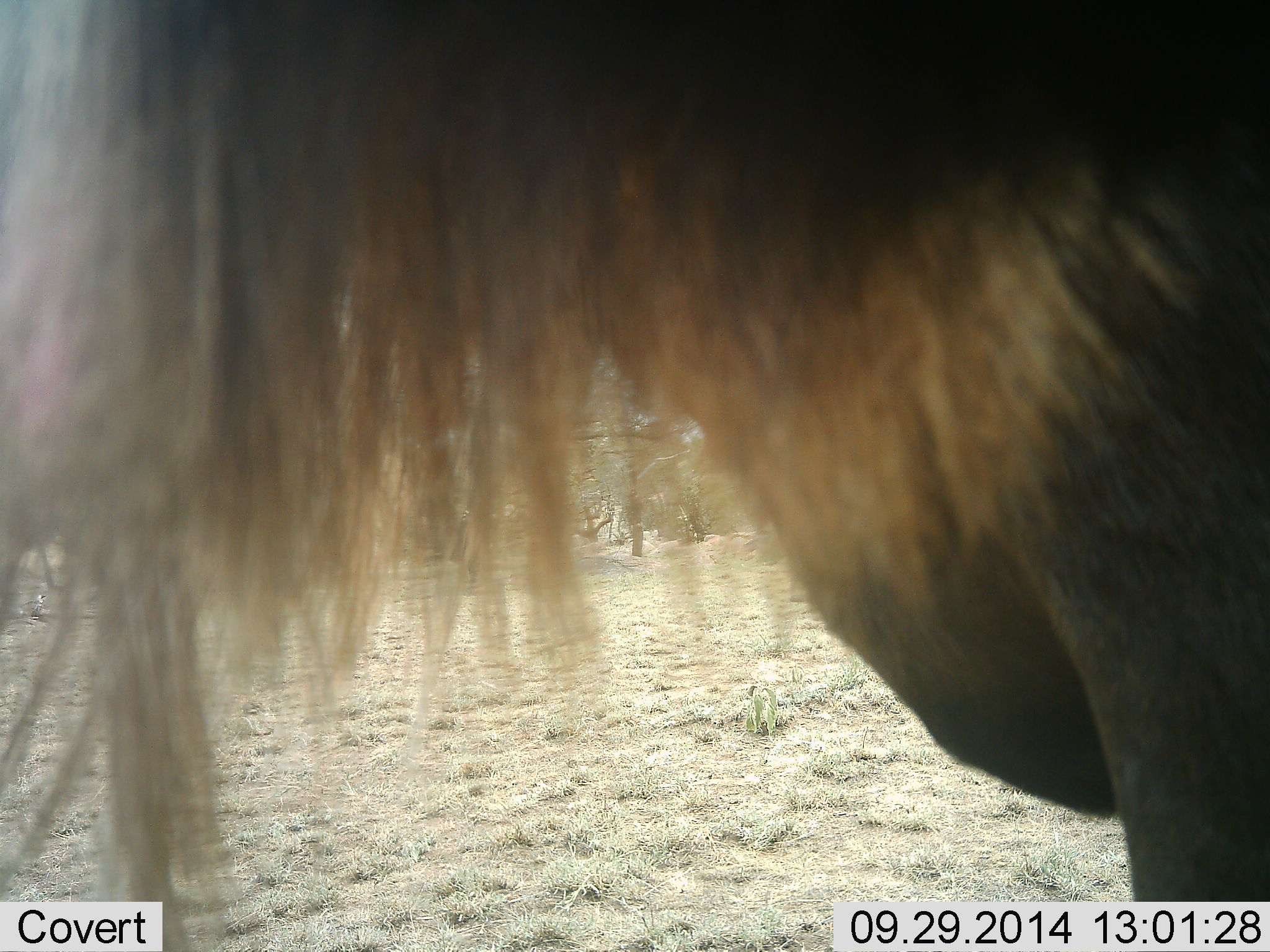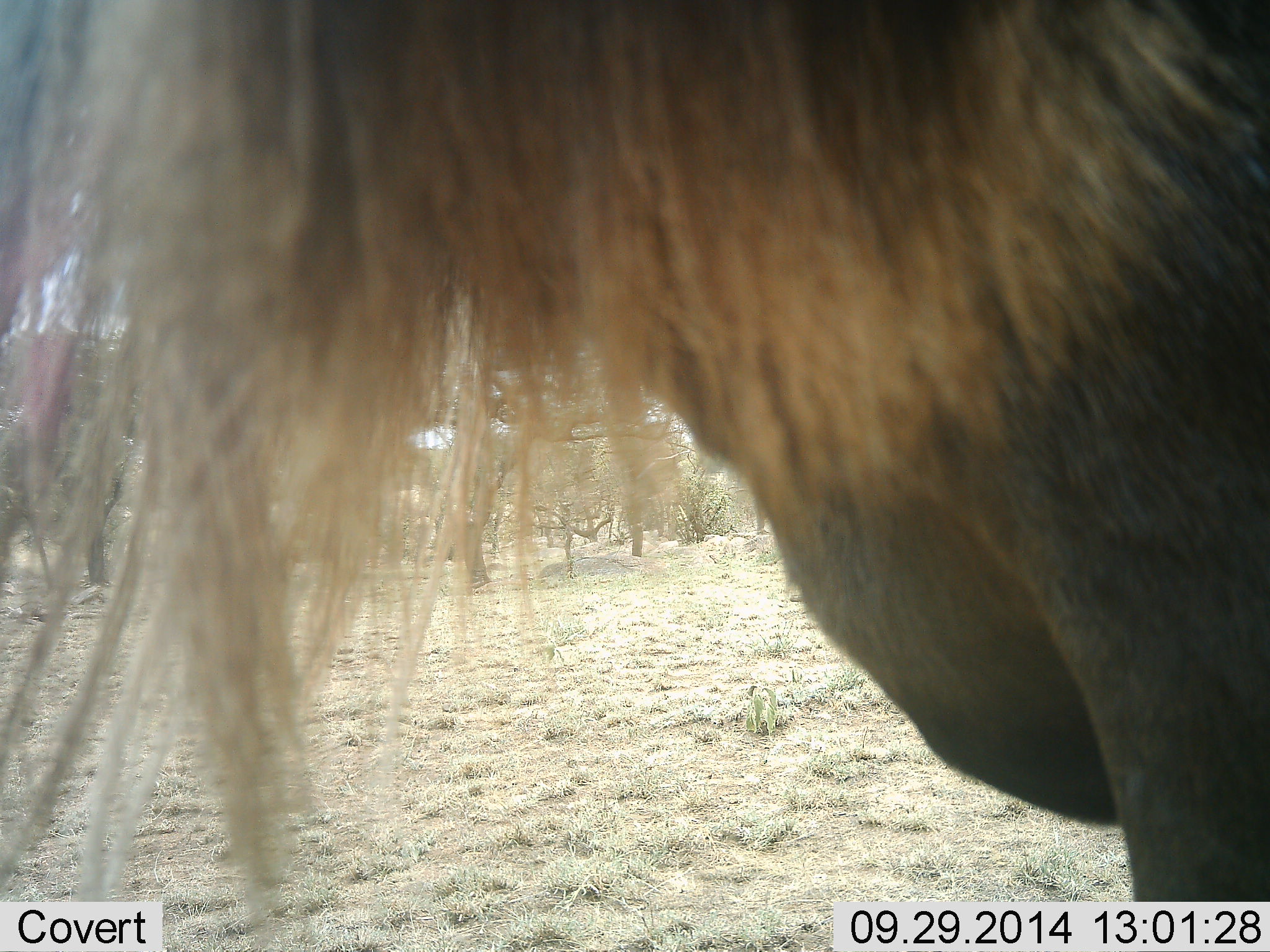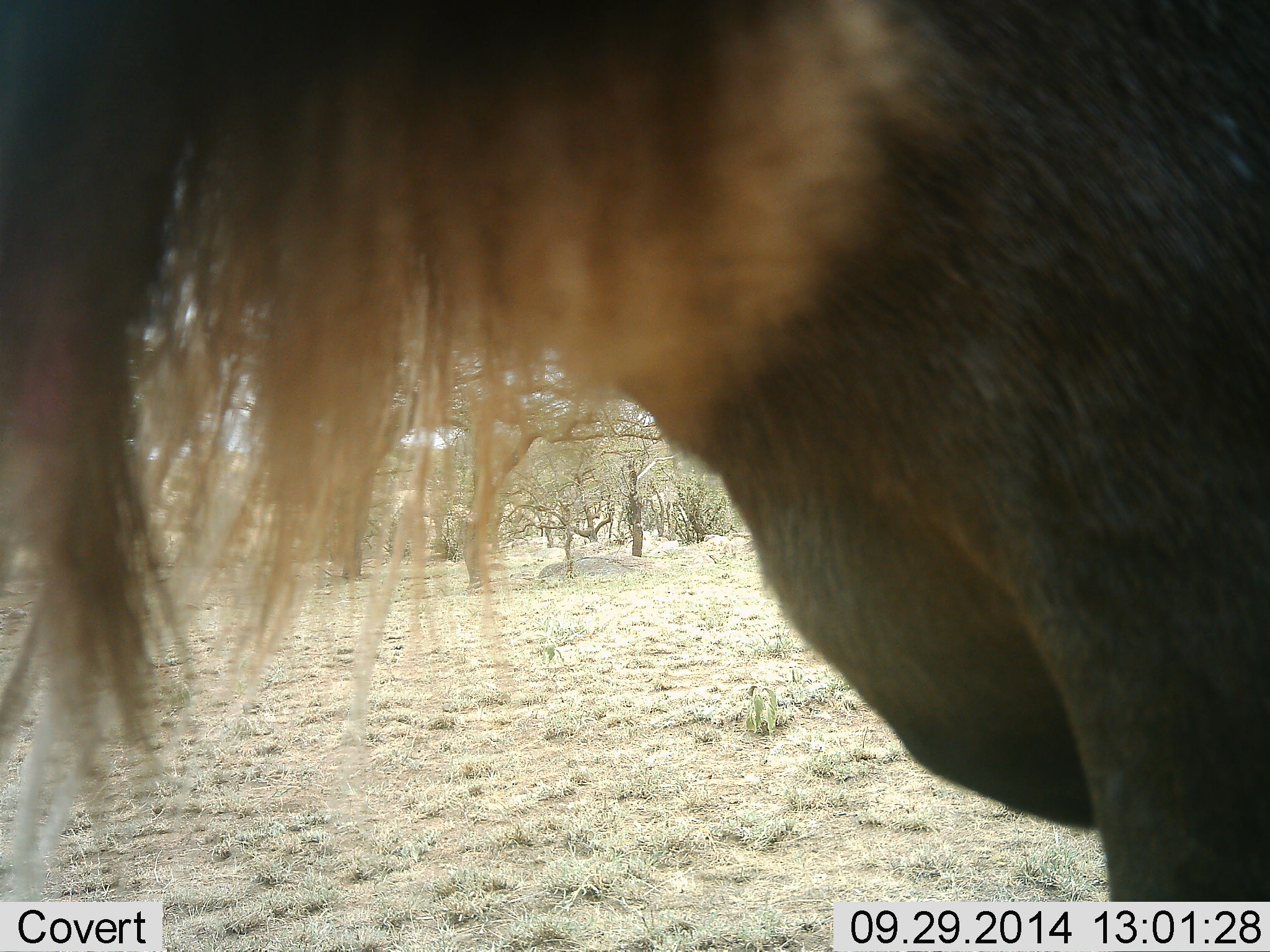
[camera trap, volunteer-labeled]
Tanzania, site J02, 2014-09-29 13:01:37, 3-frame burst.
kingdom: Animalia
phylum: Chordata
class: Mammalia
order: Artiodactyla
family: Bovidae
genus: Connochaetes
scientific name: Connochaetes taurinus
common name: blue wildebeest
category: wildebeest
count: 1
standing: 90%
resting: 0%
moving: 10%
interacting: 0%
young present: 0%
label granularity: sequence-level